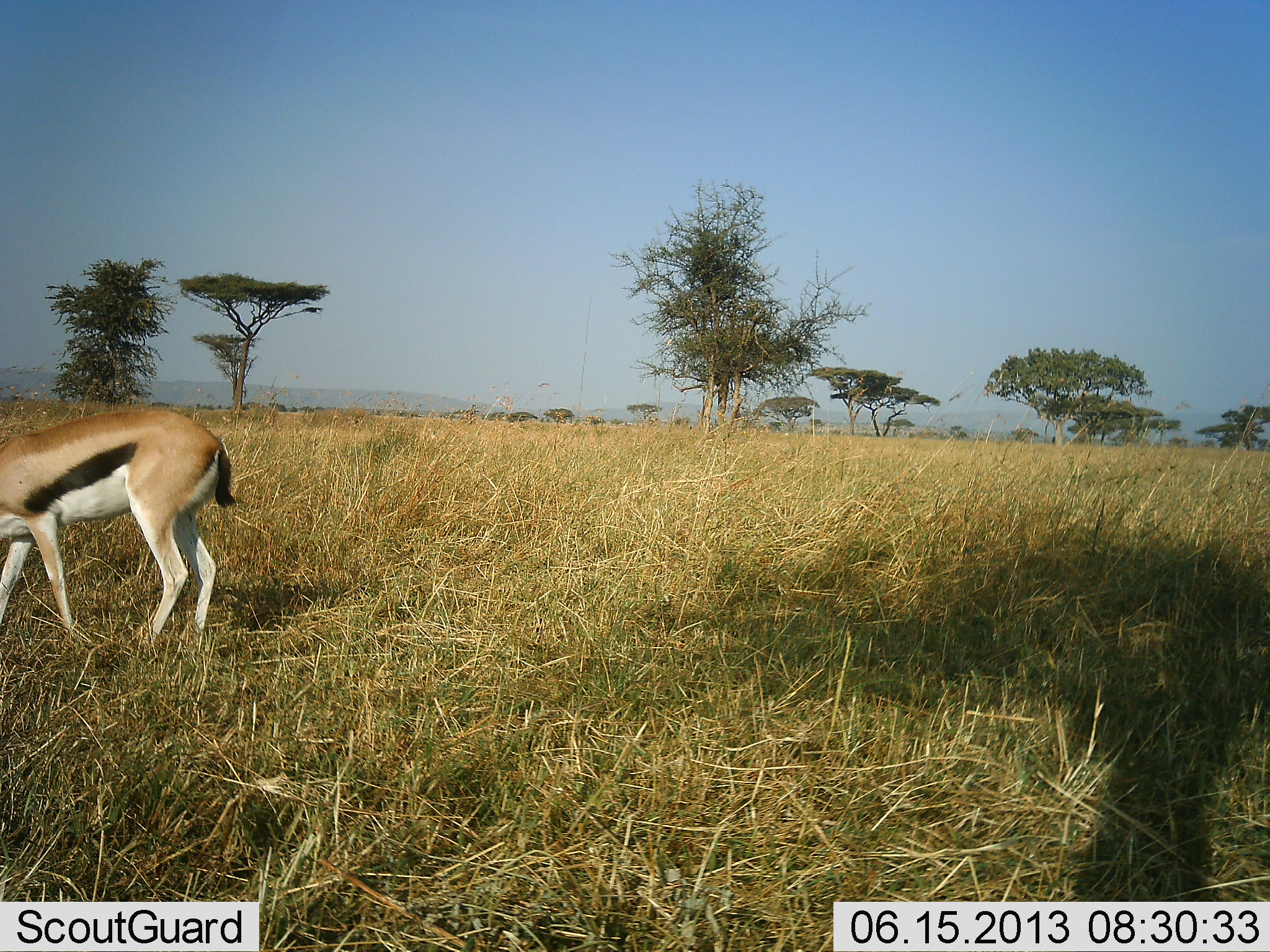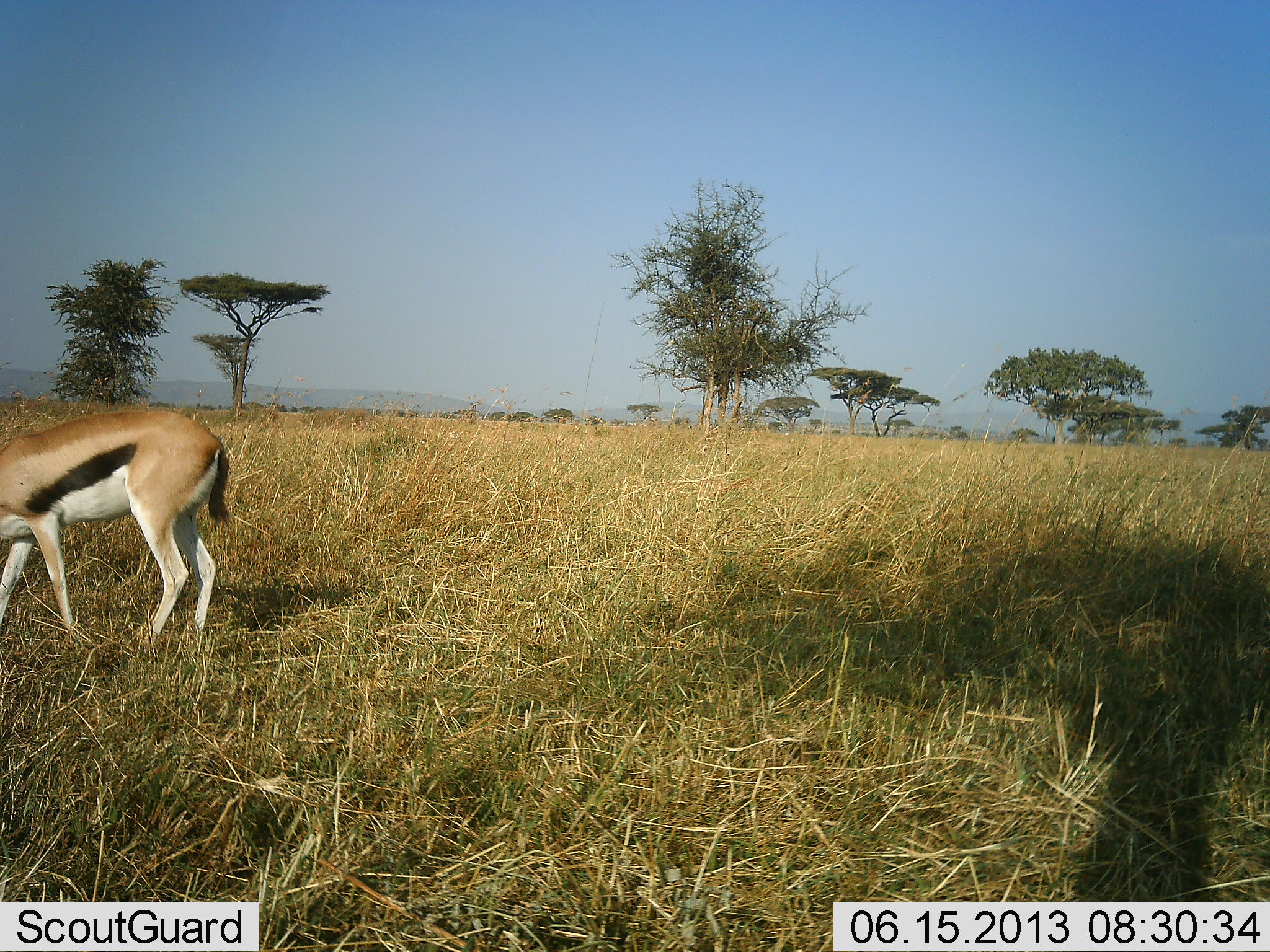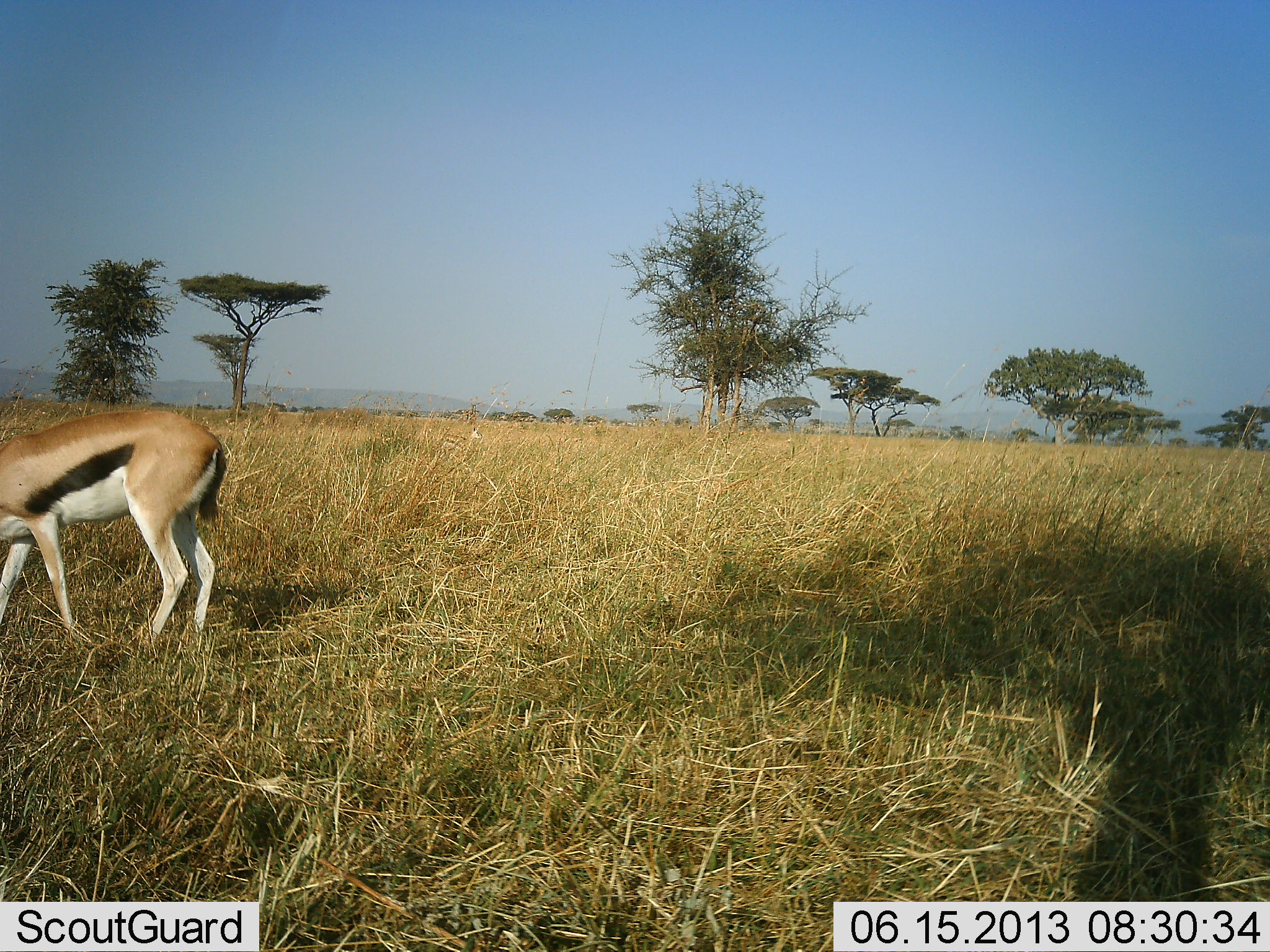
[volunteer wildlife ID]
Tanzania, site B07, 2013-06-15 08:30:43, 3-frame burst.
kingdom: Animalia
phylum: Chordata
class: Mammalia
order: Artiodactyla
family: Bovidae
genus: Eudorcas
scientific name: Eudorcas thomsonii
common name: thomson's gazelle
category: gazellethomsons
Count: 1.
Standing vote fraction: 47%.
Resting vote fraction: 0%.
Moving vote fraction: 9%.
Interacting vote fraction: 0%.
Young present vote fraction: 0%.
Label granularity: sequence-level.